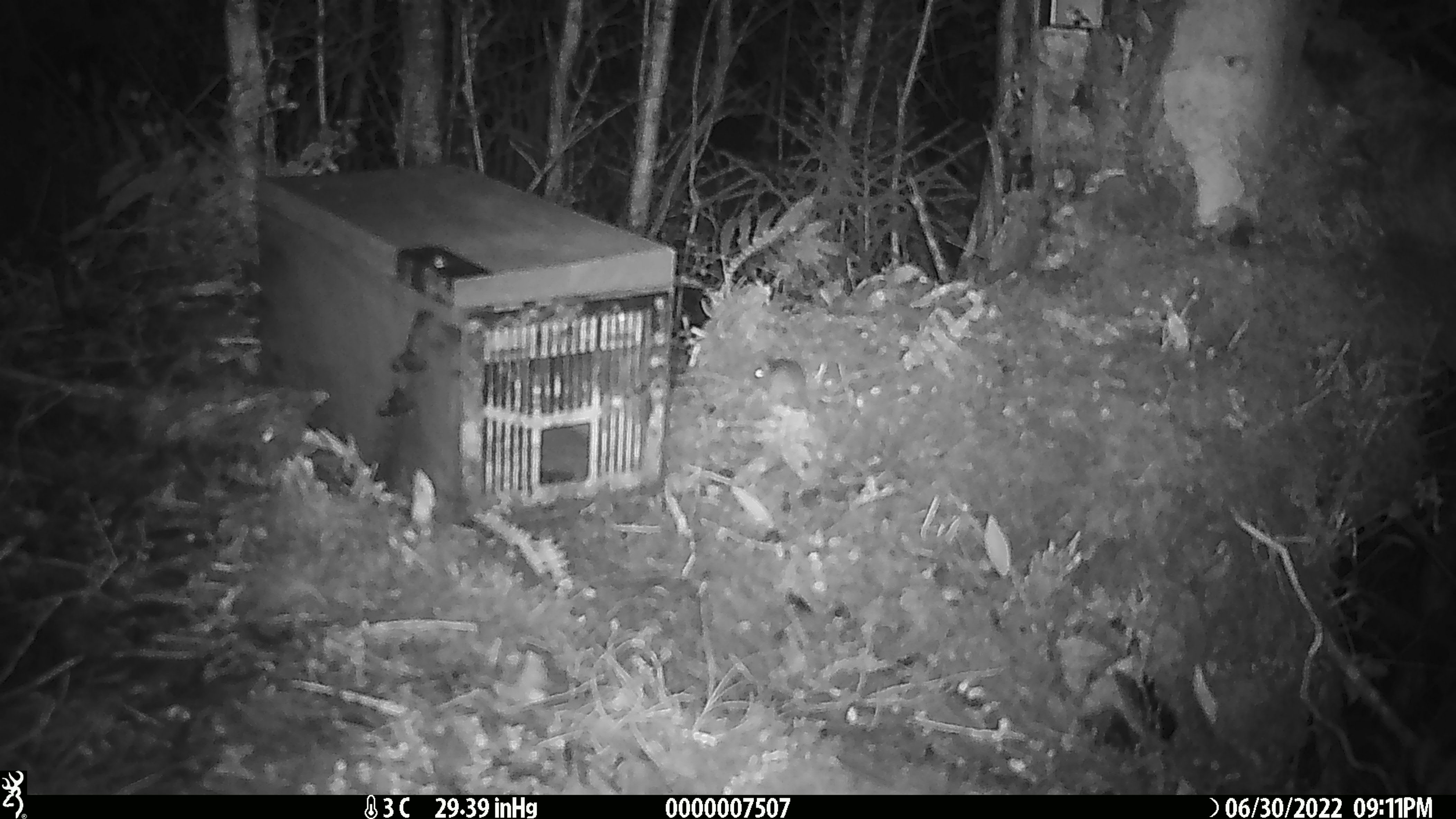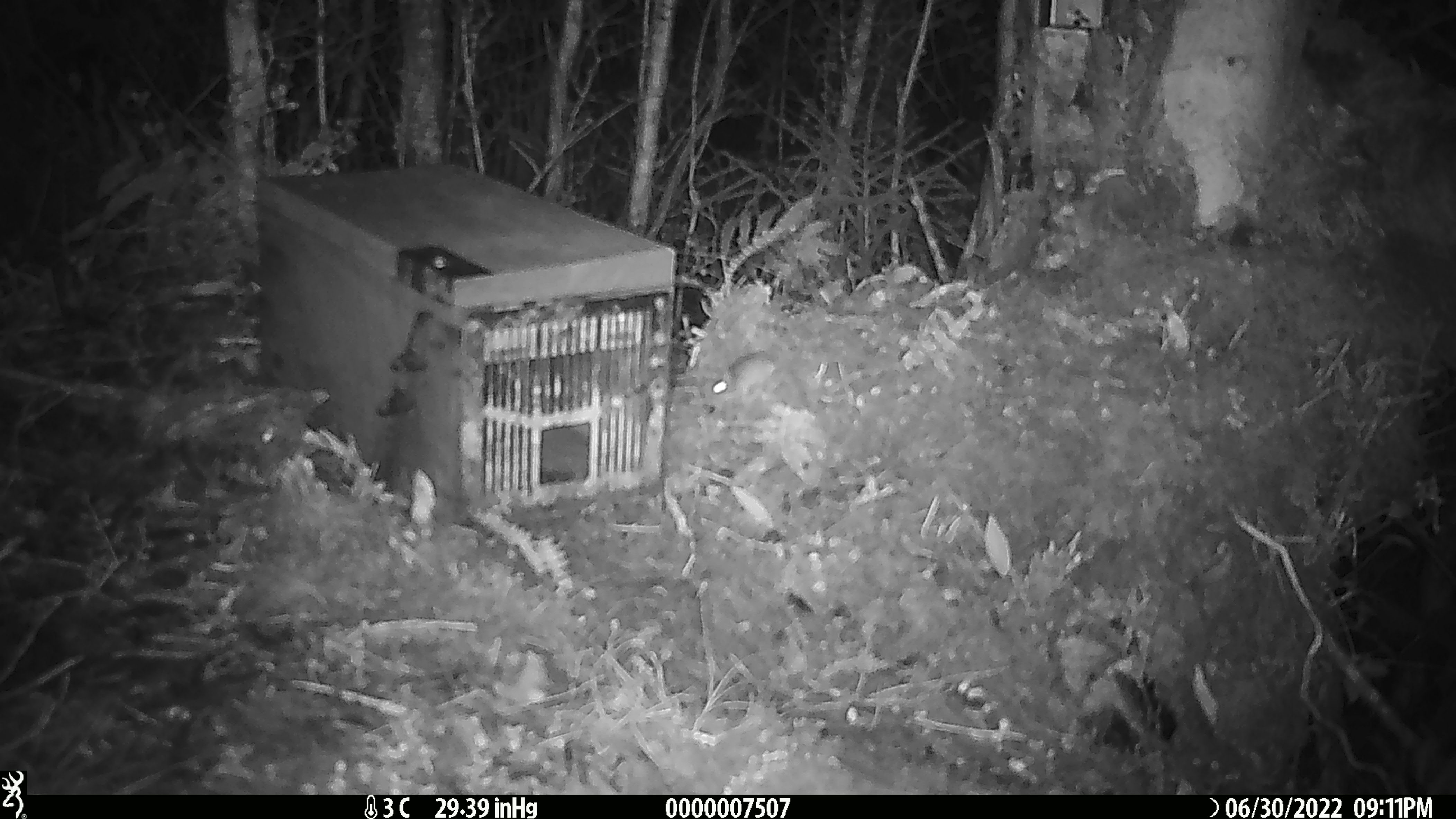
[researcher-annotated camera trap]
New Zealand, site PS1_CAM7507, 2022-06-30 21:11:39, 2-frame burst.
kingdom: Animalia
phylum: Chordata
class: Mammalia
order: Rodentia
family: Muridae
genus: Mus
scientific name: Mus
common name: mouse